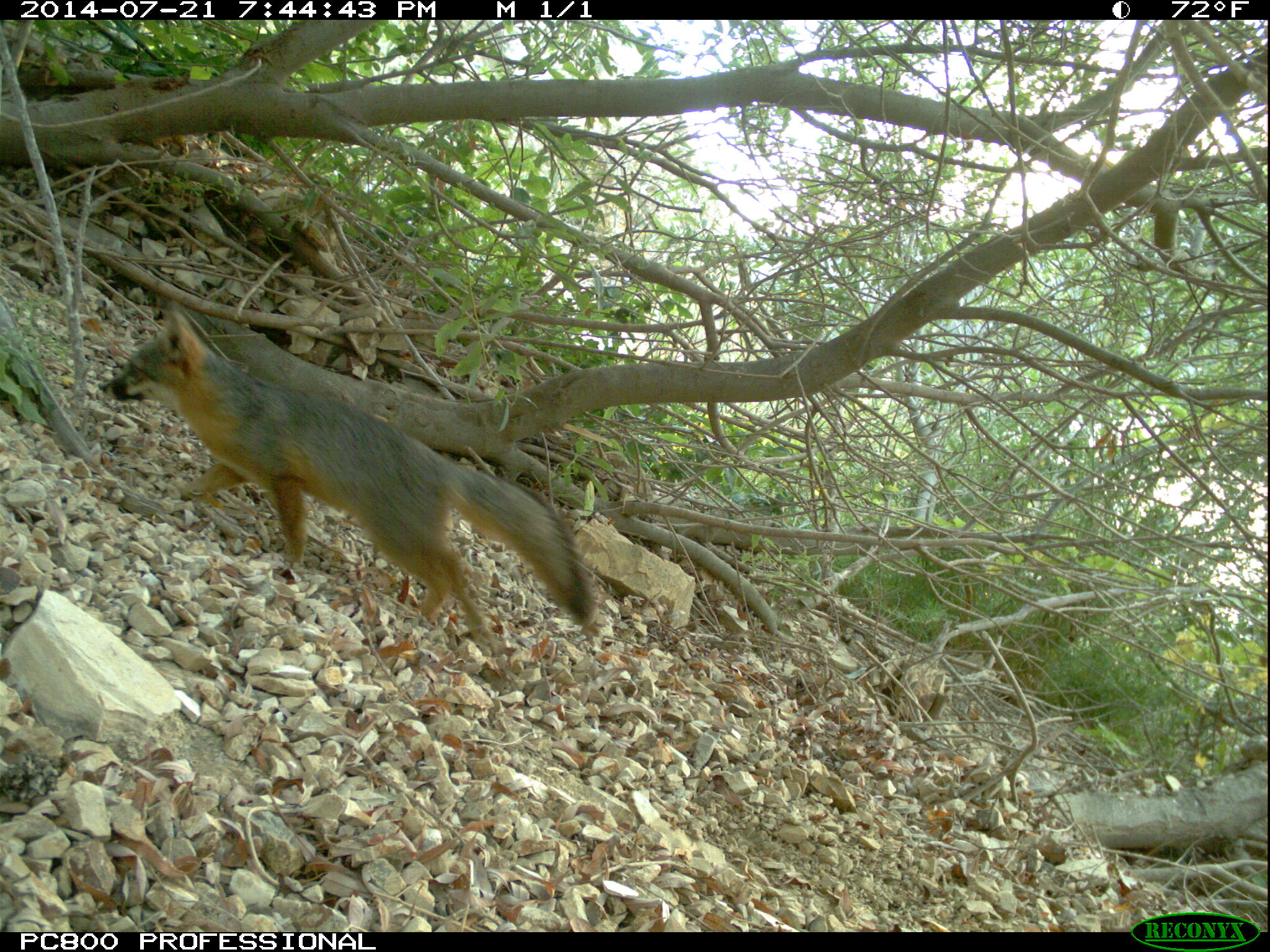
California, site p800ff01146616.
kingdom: Animalia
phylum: Chordata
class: Mammalia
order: Carnivora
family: Canidae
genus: Urocyon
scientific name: Urocyon littoralis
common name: island fox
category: fox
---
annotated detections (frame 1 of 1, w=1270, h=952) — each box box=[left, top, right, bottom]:
fox: box=[102, 310, 597, 641]